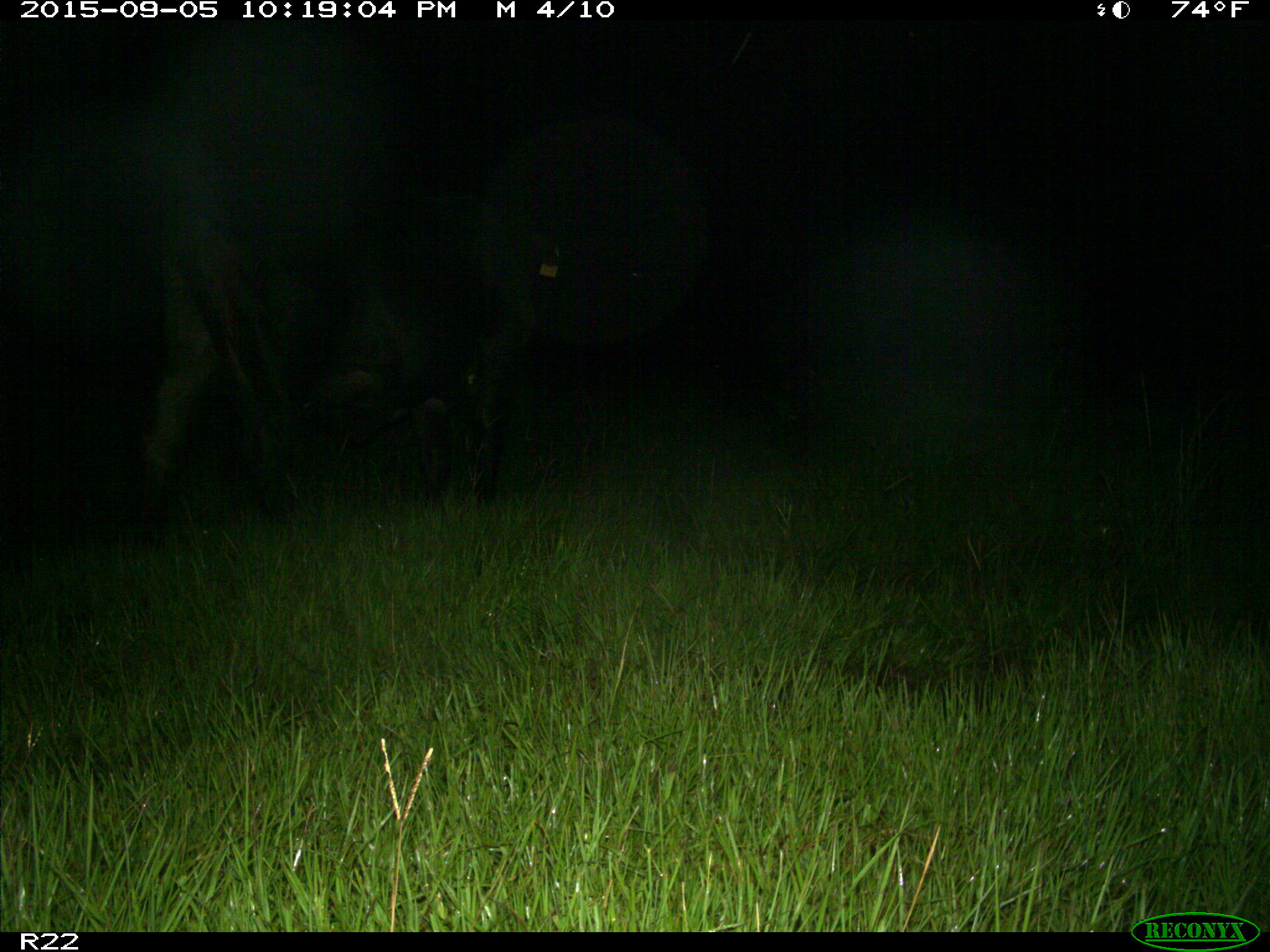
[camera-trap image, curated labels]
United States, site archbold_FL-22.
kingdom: Animalia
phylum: Chordata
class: Mammalia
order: Artiodactyla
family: Bovidae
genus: Bos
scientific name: Bos taurus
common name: domestic cow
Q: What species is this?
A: Bos taurus (domestic cow).